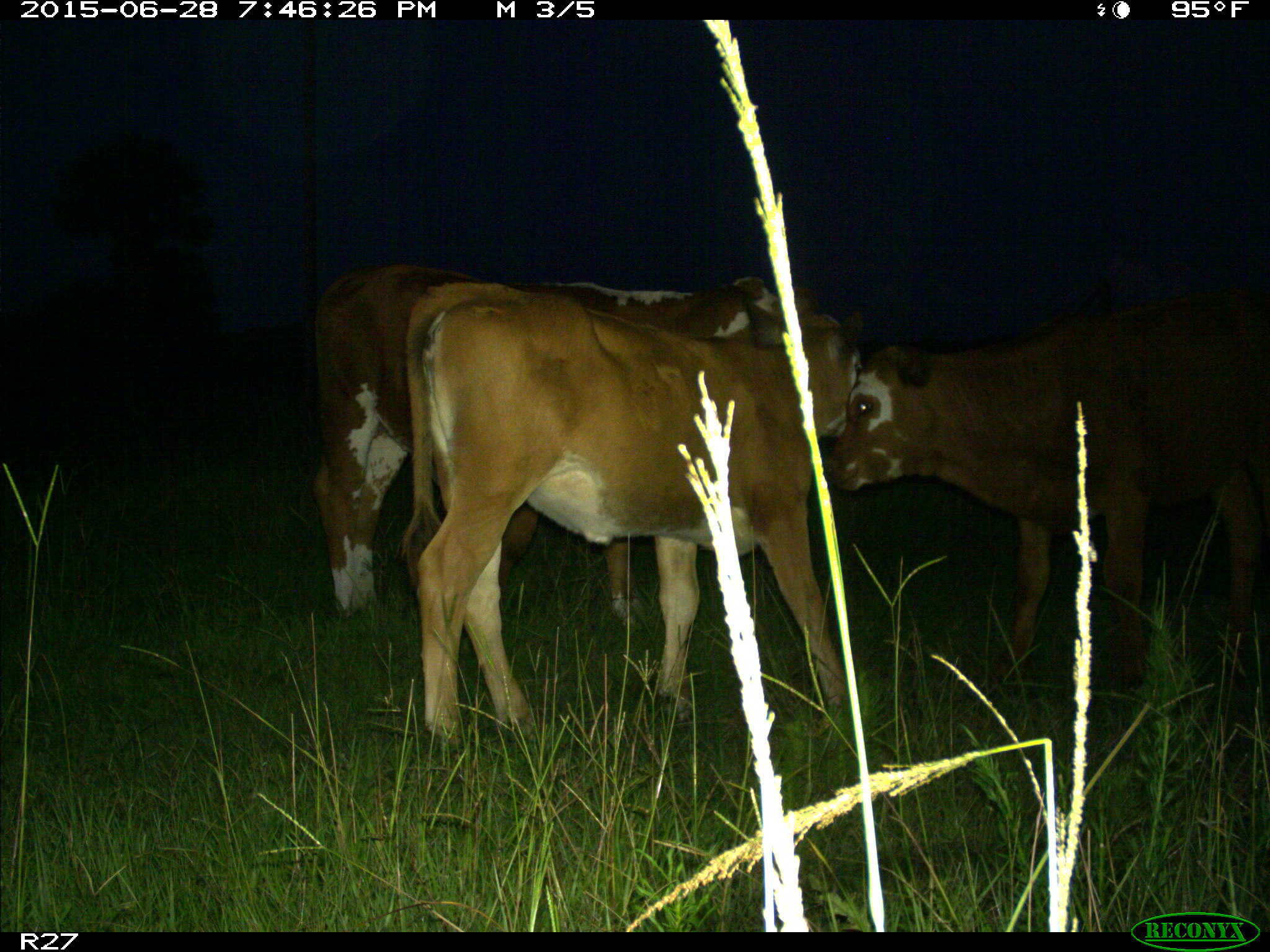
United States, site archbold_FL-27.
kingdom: Animalia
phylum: Chordata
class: Mammalia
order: Artiodactyla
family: Bovidae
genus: Bos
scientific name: Bos taurus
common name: domestic cow